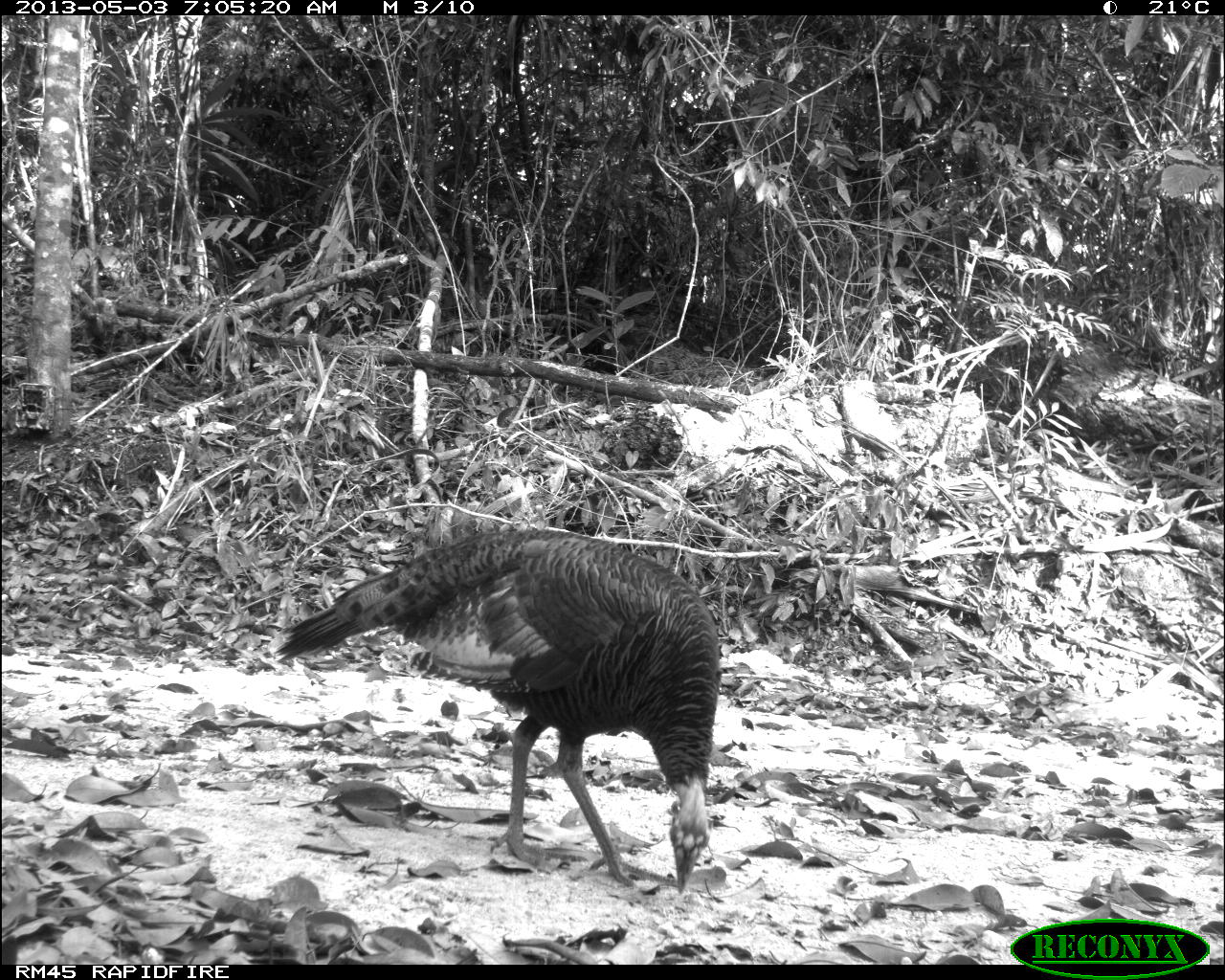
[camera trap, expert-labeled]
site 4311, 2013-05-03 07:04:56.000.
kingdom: Animalia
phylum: Chordata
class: Aves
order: Galliformes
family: Phasianidae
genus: Meleagris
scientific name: Meleagris ocellata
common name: ocellated turkey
Meleagris ocellata (ocellated turkey), count 1, sex female.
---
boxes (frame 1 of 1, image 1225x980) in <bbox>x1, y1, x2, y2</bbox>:
meleagris ocellata: <bbox>278, 523, 720, 893</bbox>